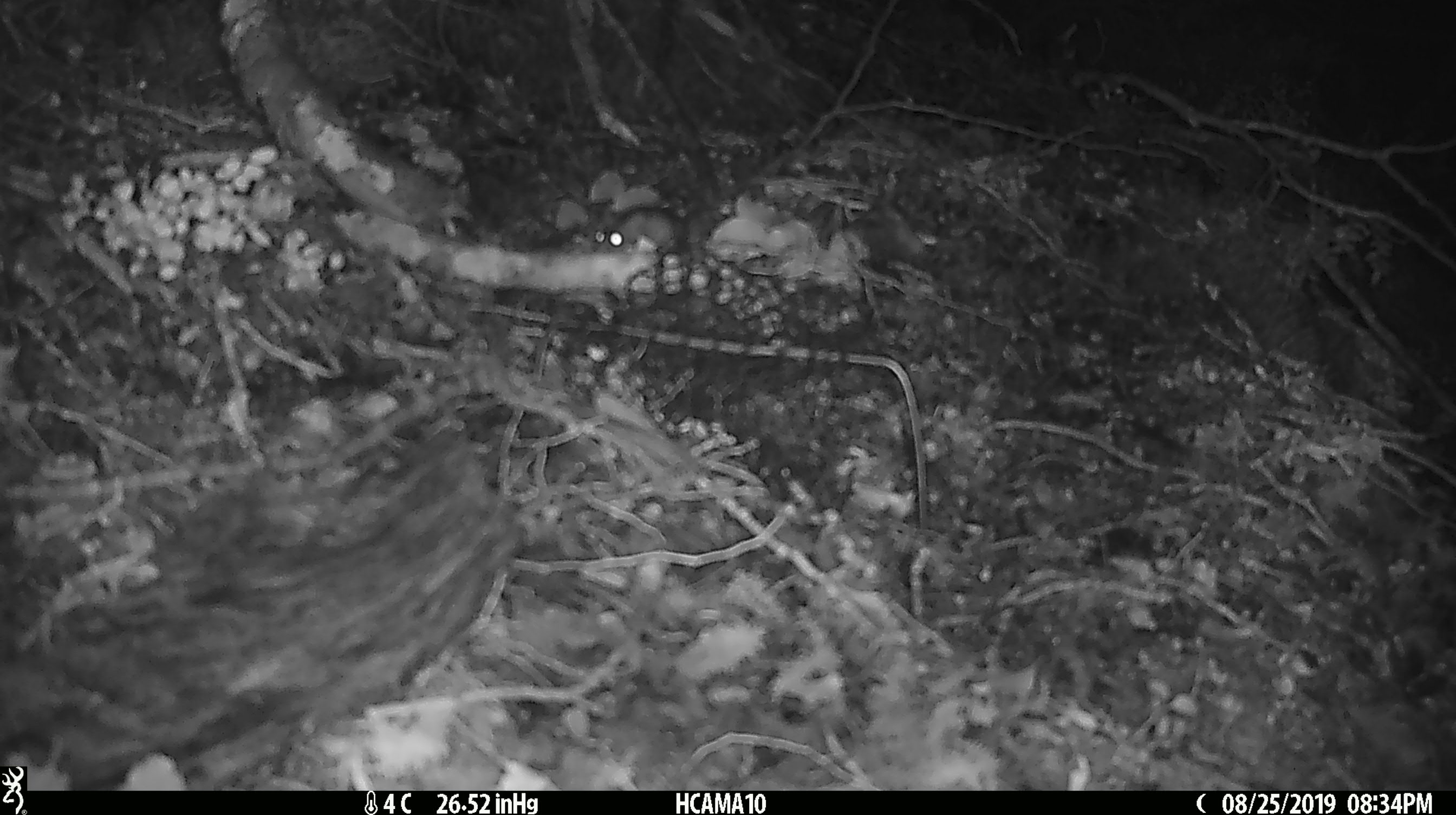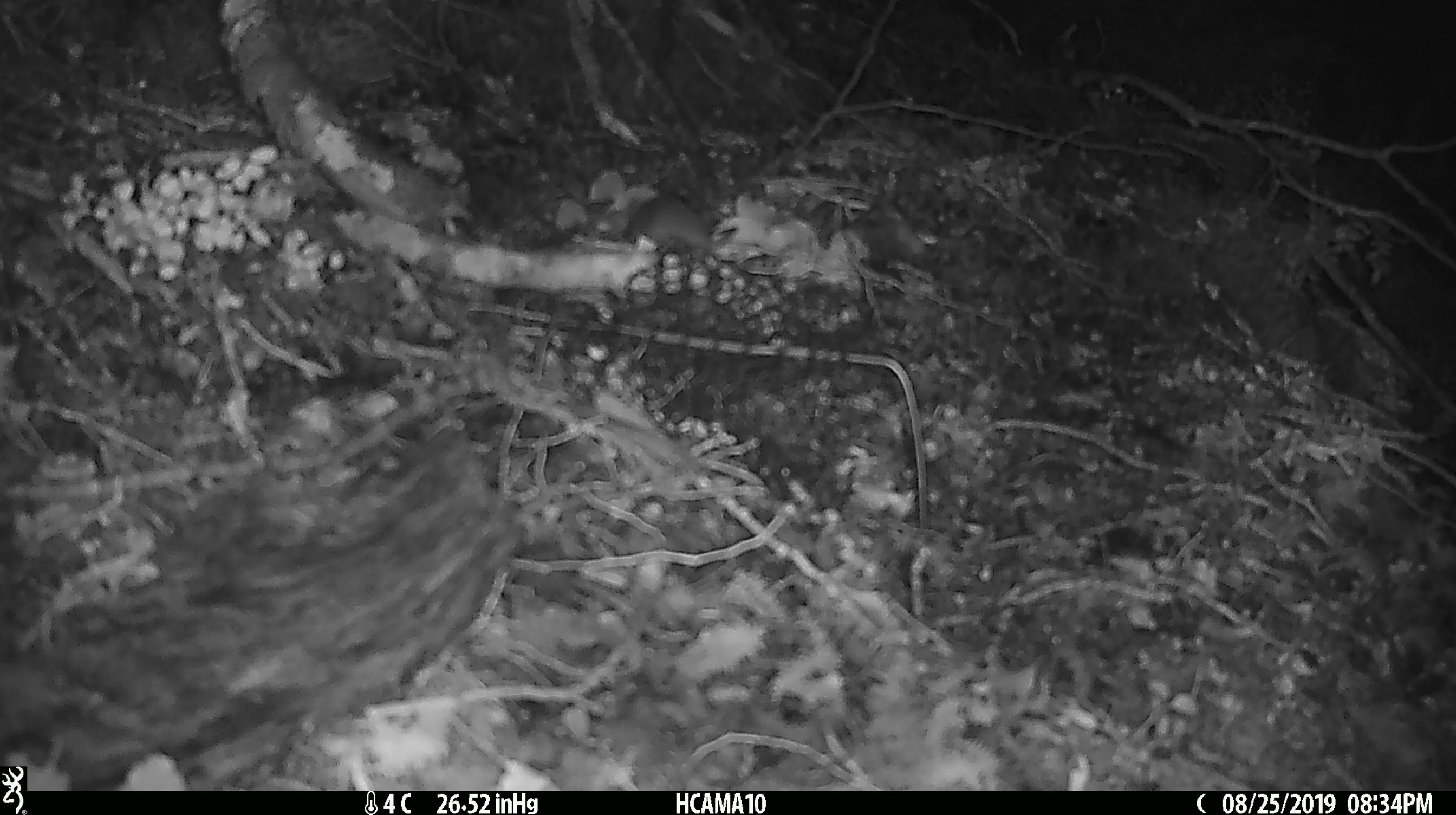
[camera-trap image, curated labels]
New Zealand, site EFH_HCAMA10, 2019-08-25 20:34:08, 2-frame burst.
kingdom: Animalia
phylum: Chordata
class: Mammalia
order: Rodentia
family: Muridae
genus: Mus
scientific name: Mus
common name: mouse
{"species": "mouse (Mus)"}